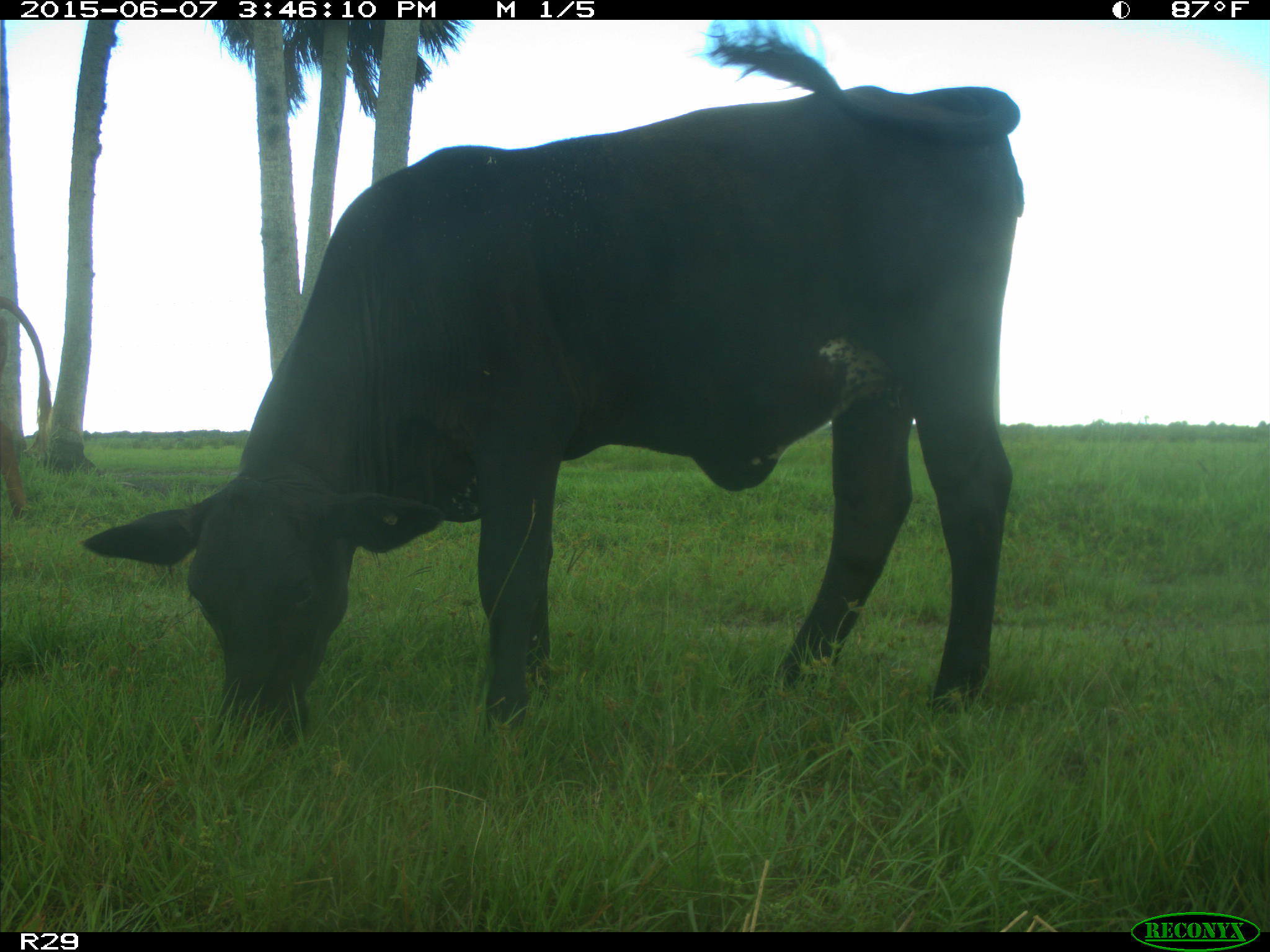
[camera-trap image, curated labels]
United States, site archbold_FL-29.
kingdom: Animalia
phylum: Chordata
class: Mammalia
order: Artiodactyla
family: Bovidae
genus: Bos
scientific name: Bos taurus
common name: domestic cow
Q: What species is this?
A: Bos taurus (domestic cow).